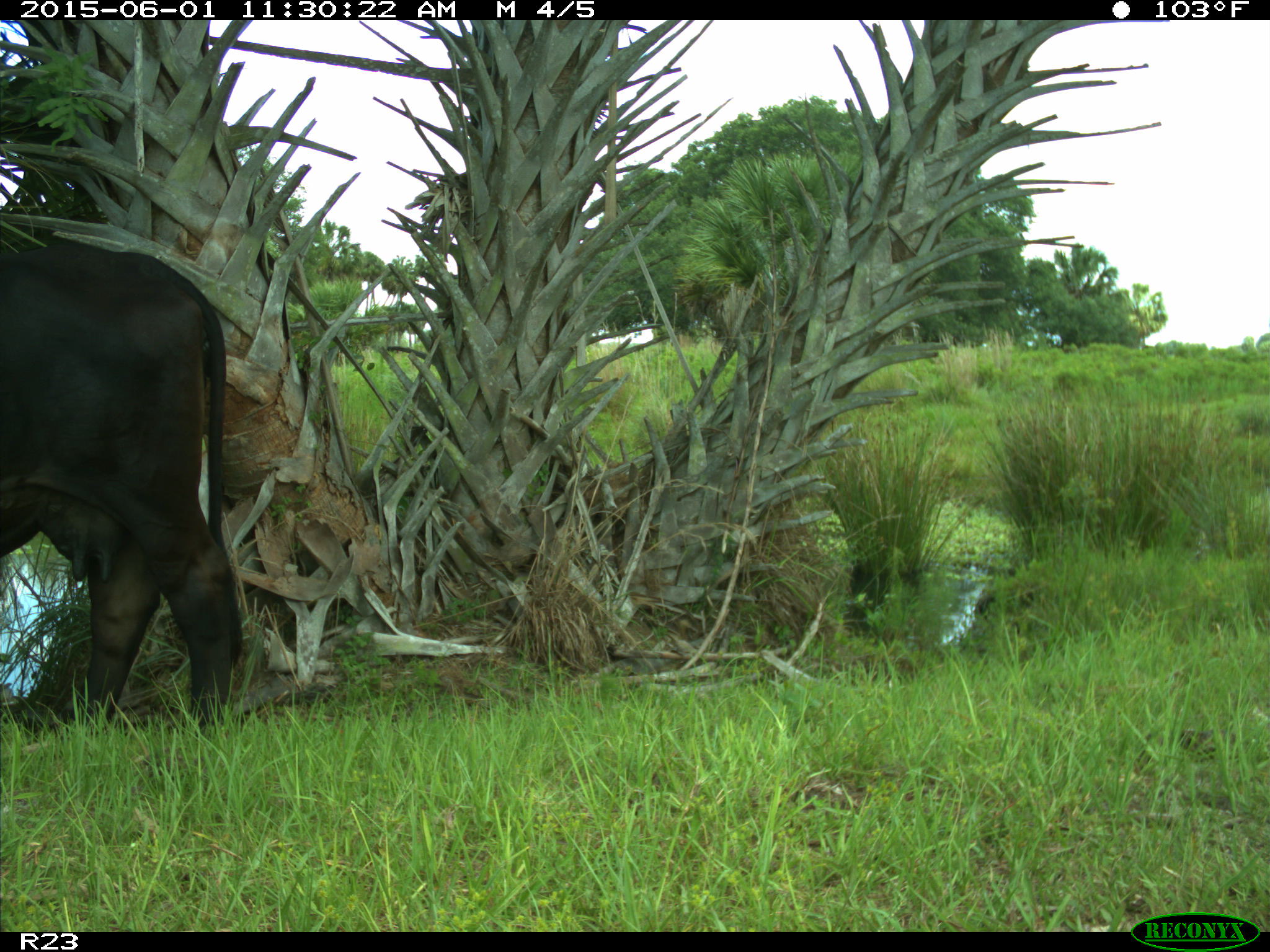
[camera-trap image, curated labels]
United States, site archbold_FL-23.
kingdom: Animalia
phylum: Chordata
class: Mammalia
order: Artiodactyla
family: Bovidae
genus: Bos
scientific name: Bos taurus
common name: domestic cow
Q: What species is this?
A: Bos taurus (domestic cow).